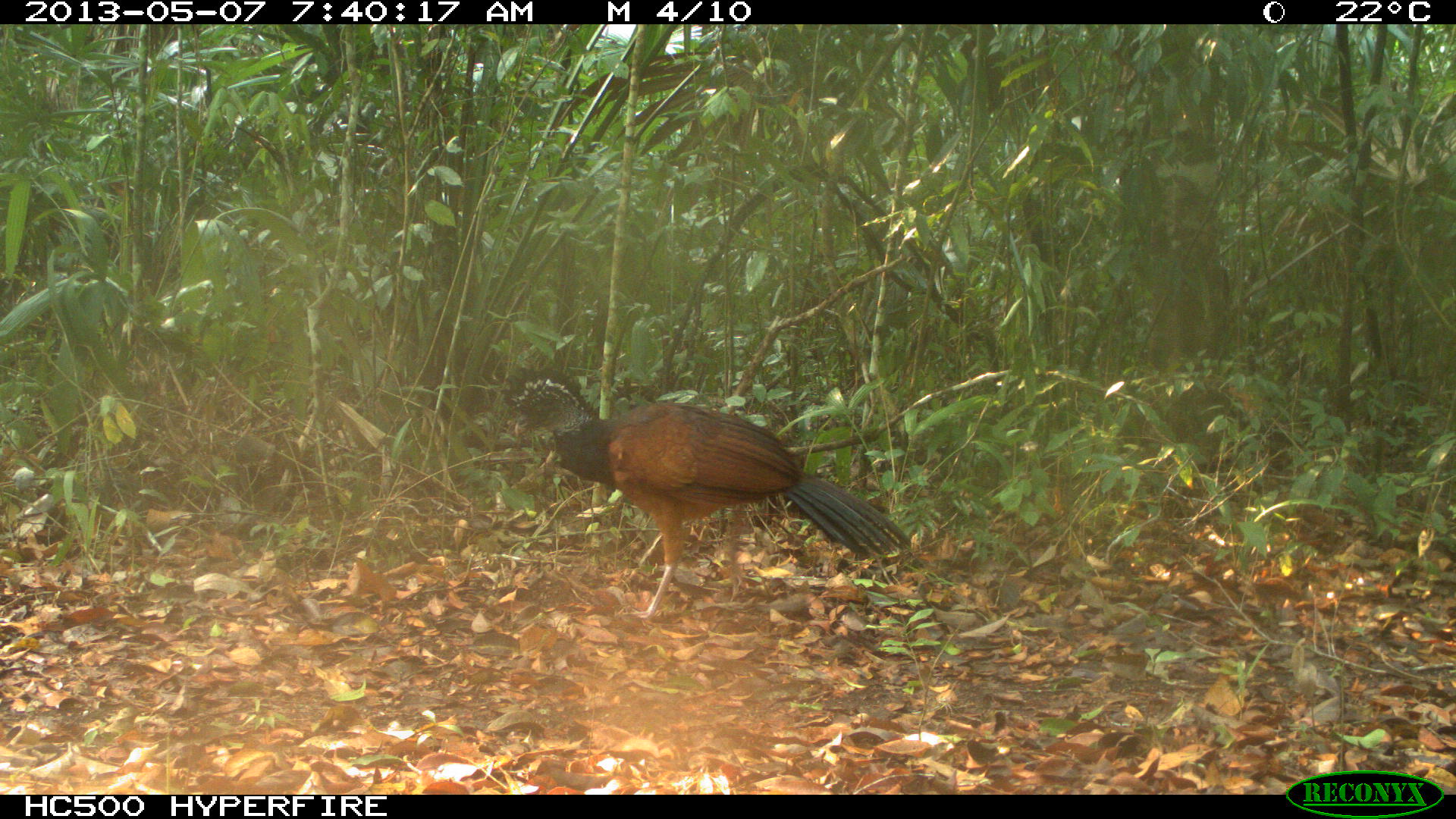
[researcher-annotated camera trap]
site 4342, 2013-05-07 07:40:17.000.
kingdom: Animalia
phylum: Chordata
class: Aves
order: Galliformes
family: Cracidae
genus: Crax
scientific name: Crax rubra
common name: great curassow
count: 1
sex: female